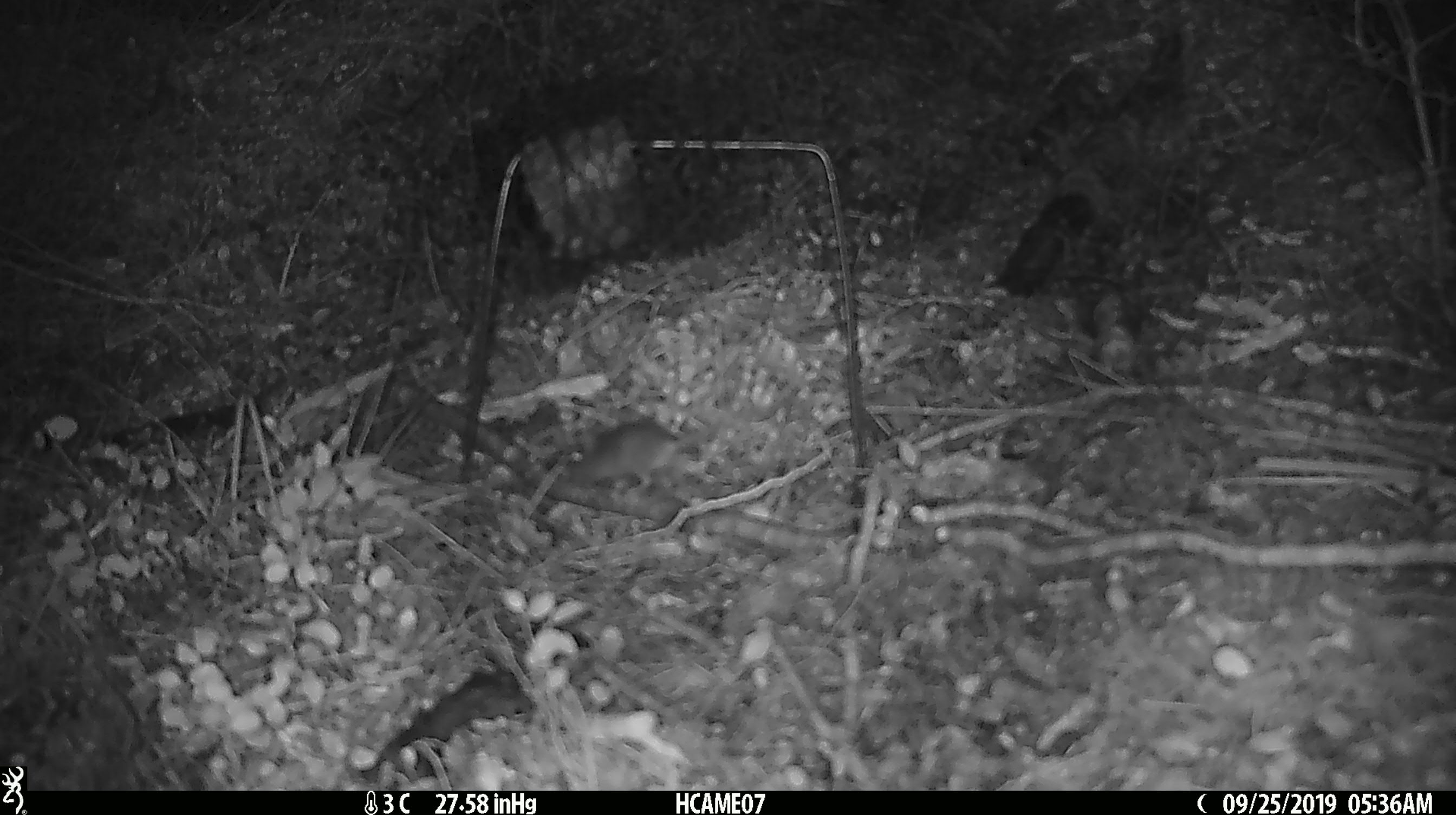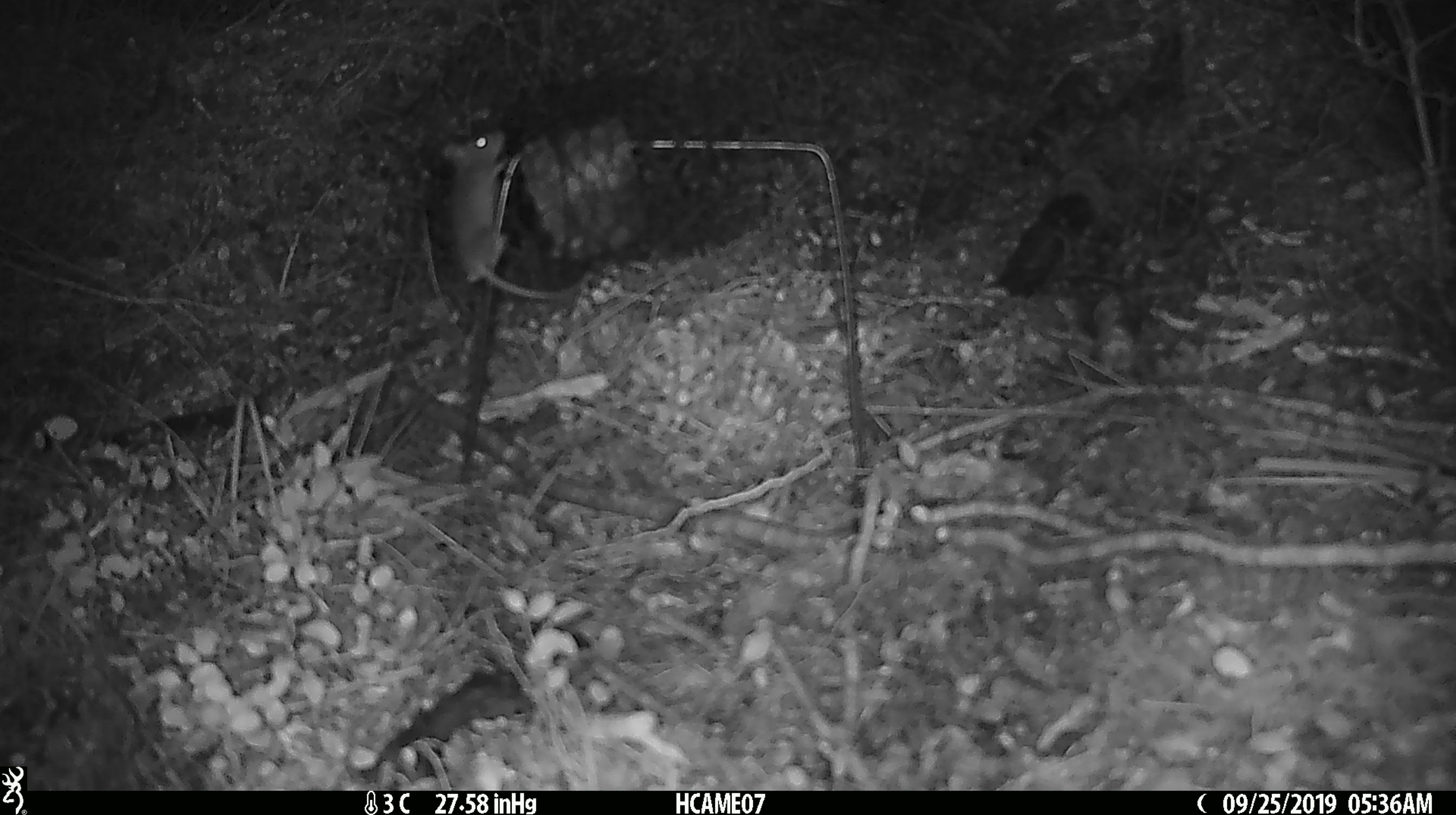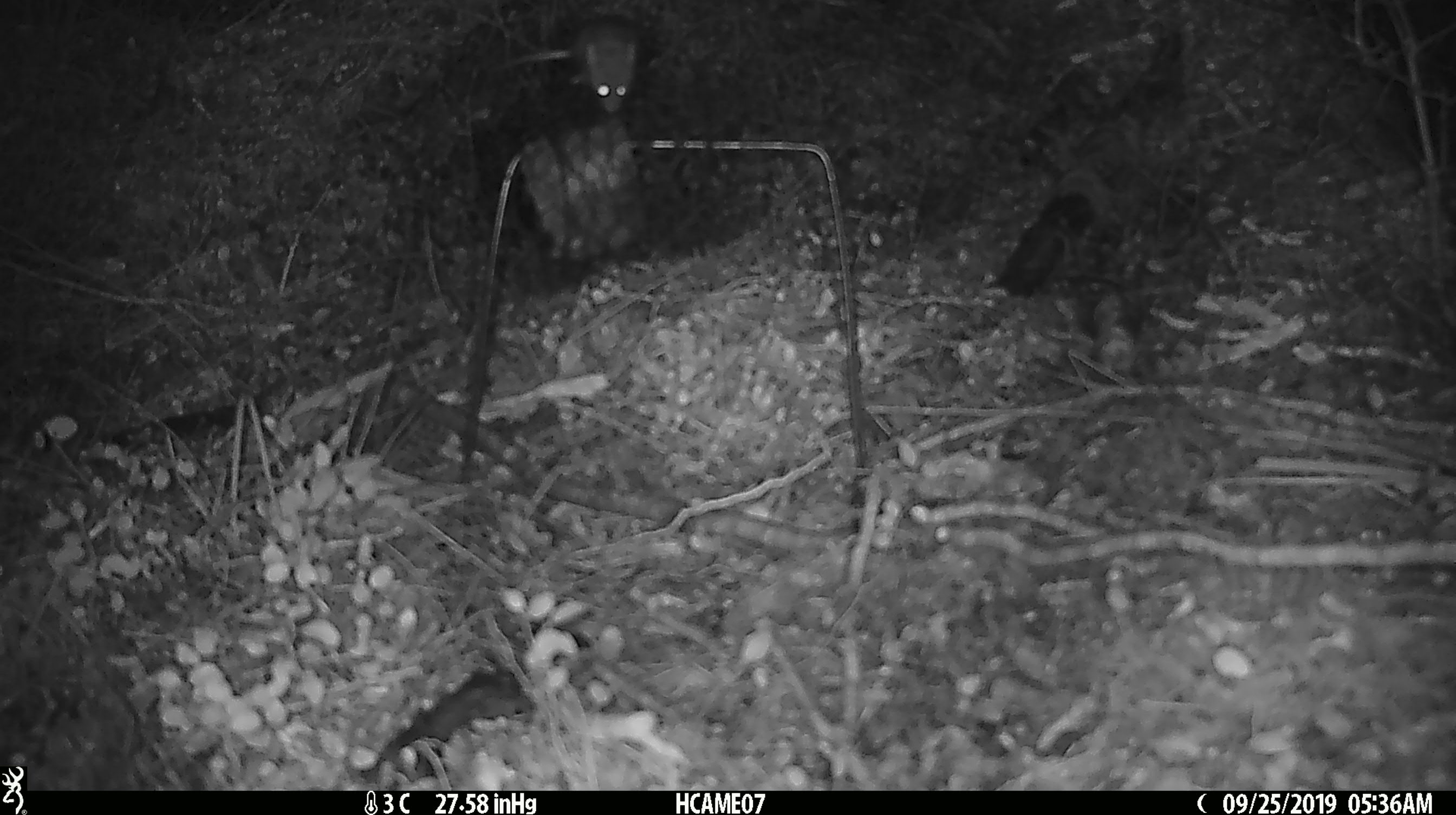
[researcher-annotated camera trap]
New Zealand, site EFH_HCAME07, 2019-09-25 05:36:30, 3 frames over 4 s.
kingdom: Animalia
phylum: Chordata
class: Mammalia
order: Rodentia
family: Muridae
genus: Mus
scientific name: Mus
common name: mouse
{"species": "mouse (Mus)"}